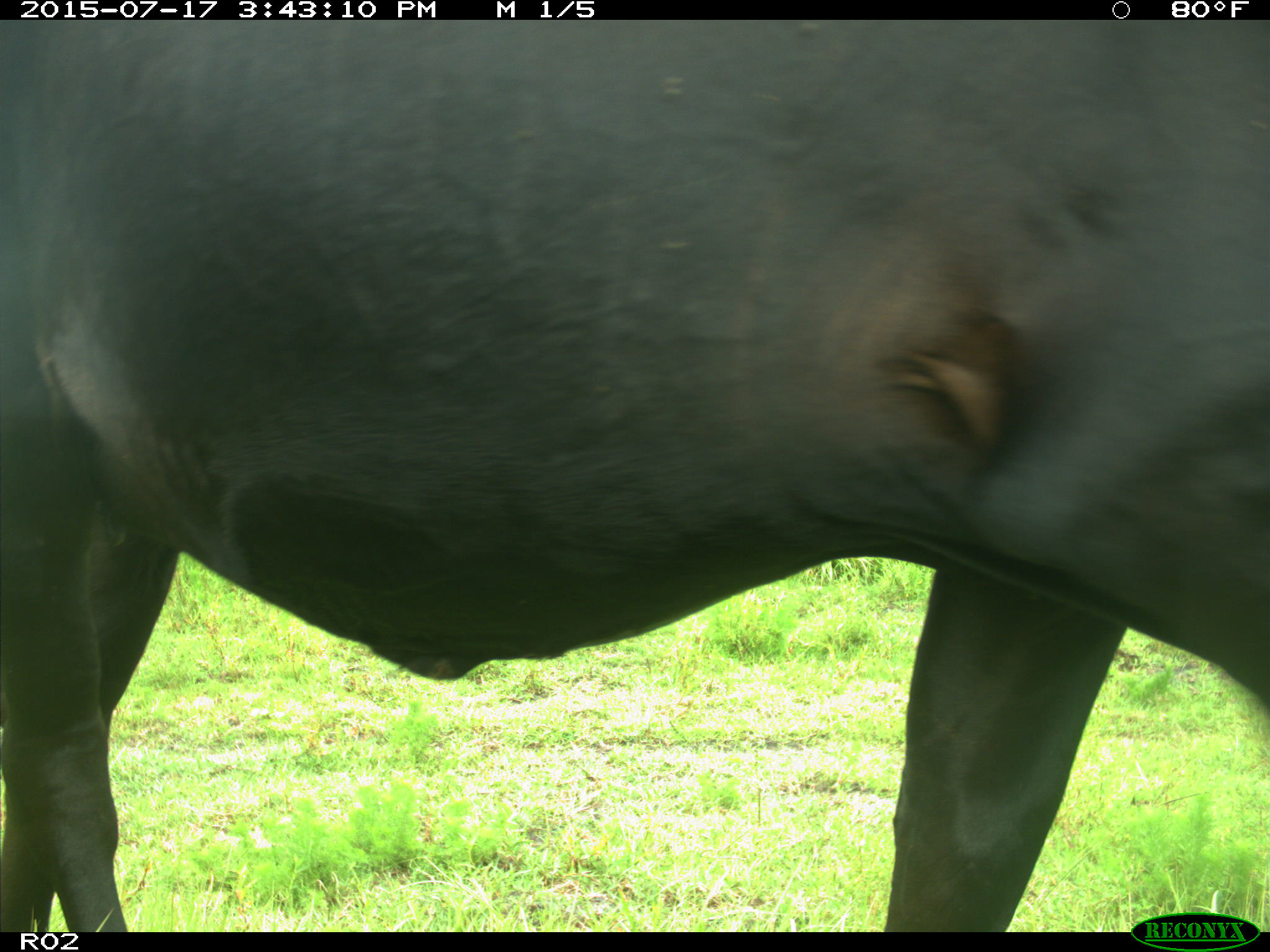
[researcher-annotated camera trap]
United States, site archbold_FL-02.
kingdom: Animalia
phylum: Chordata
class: Mammalia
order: Artiodactyla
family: Bovidae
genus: Bos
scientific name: Bos taurus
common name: domestic cow